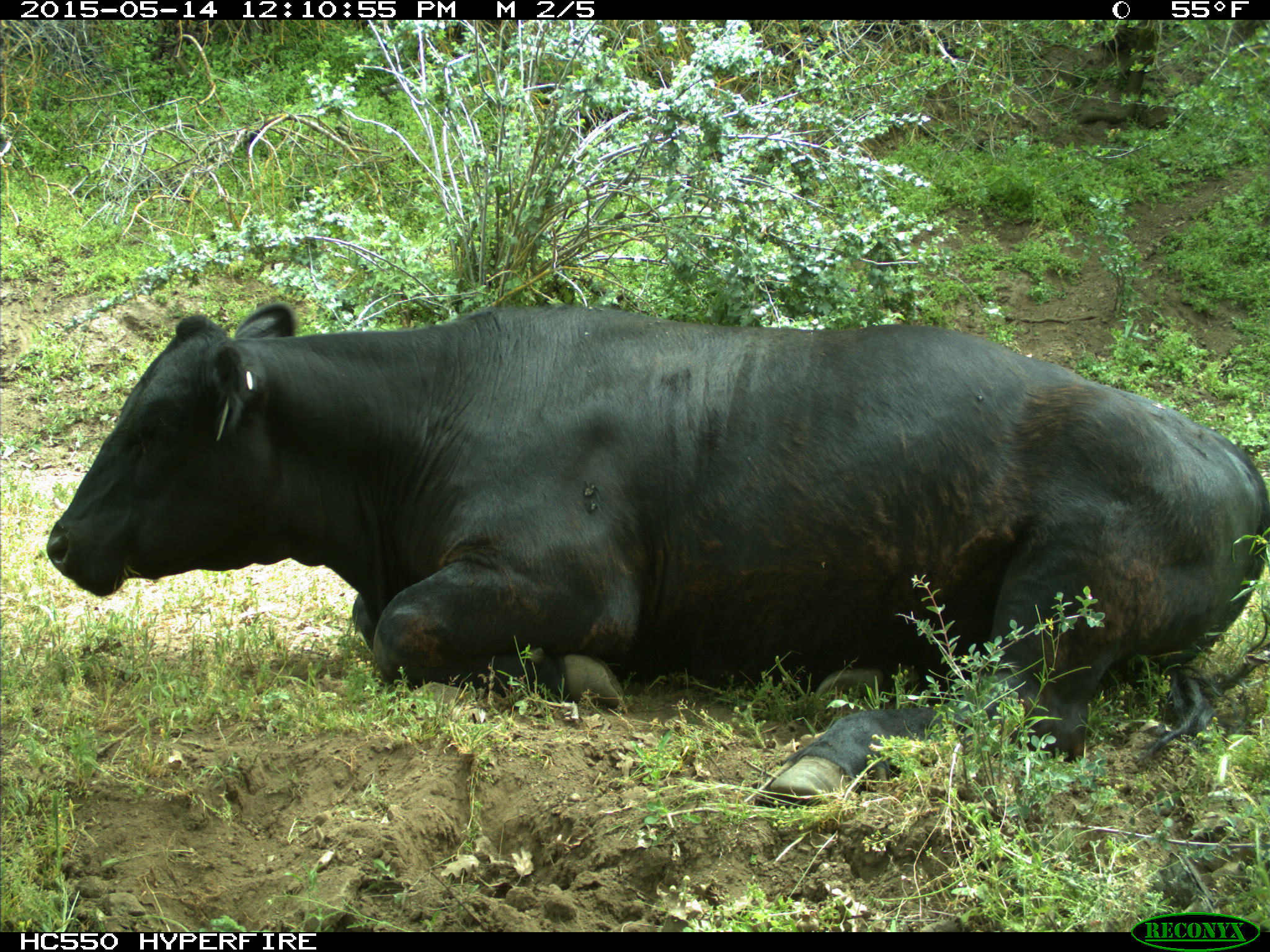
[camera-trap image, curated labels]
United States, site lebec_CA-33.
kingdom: Animalia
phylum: Chordata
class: Mammalia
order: Artiodactyla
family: Bovidae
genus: Bos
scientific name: Bos taurus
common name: domestic cow